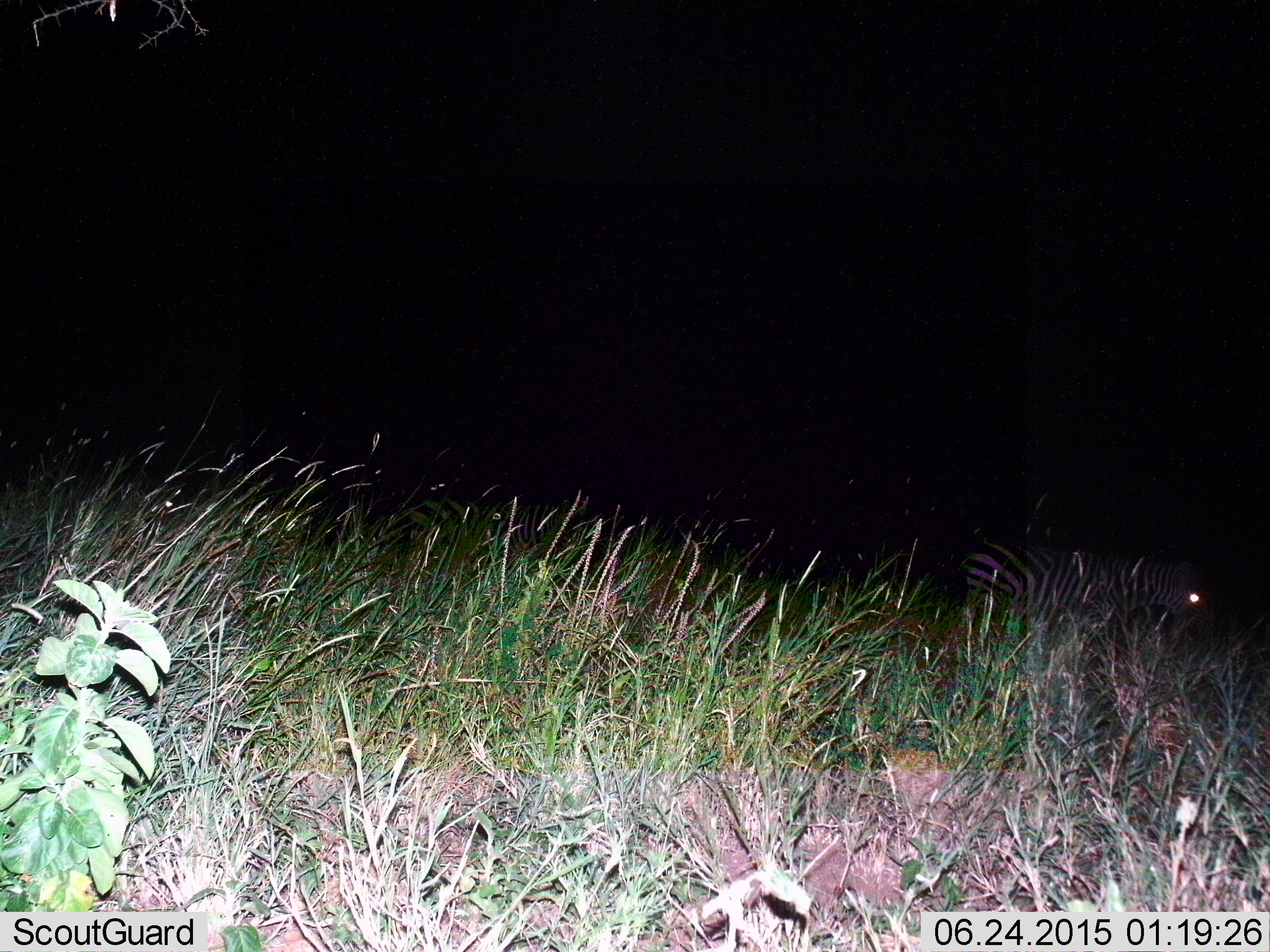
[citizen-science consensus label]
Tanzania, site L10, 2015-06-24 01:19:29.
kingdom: Animalia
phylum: Chordata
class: Mammalia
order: Perissodactyla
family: Equidae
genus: Equus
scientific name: Equus quagga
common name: plains zebra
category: zebra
Zebra (plains zebra) (Equus quagga), count 1. Behavior (volunteer vote fractions): standing 80%, resting 0%, moving 30%, interacting 0%. Young present (vote fraction): 0%. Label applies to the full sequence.